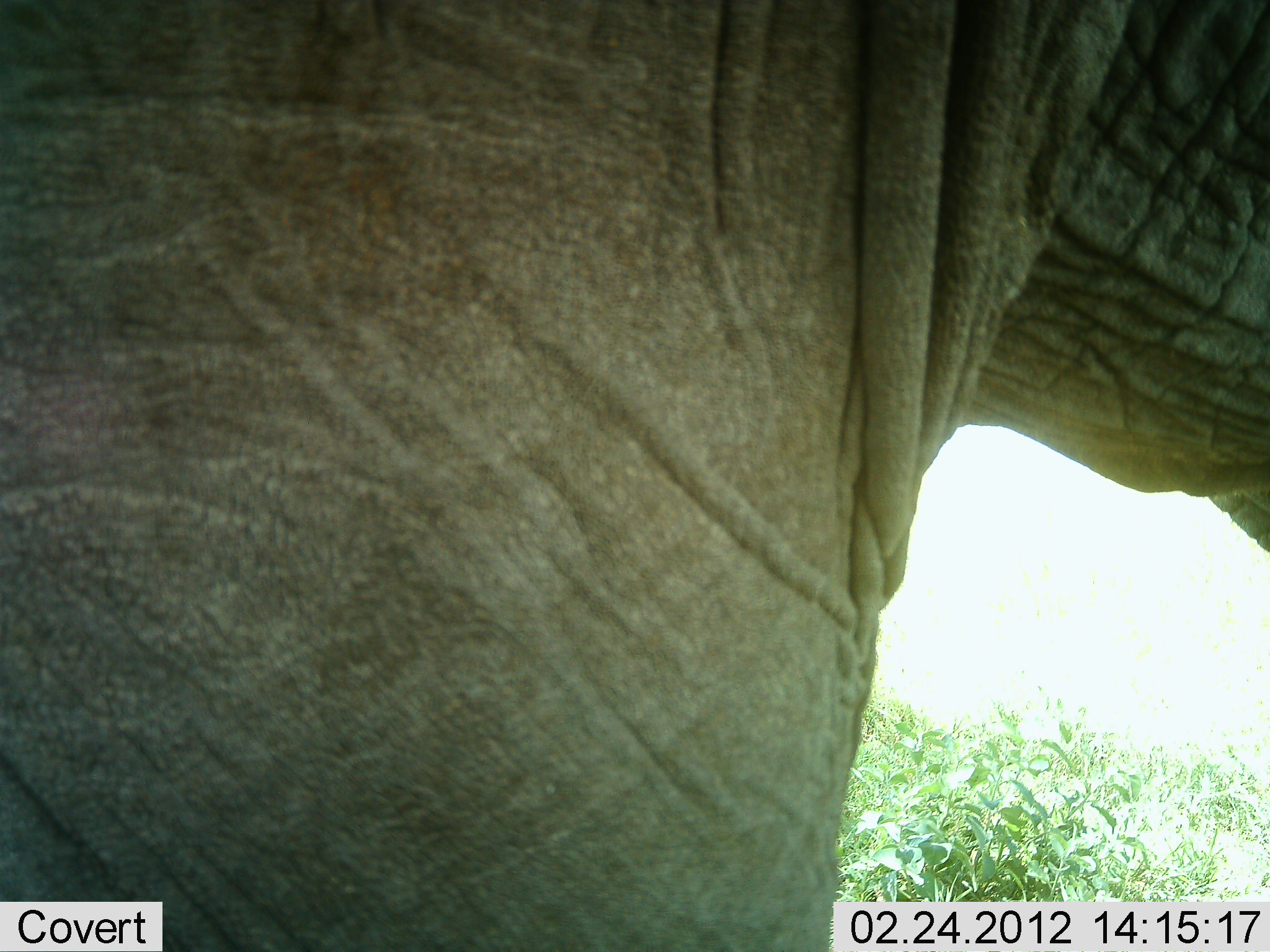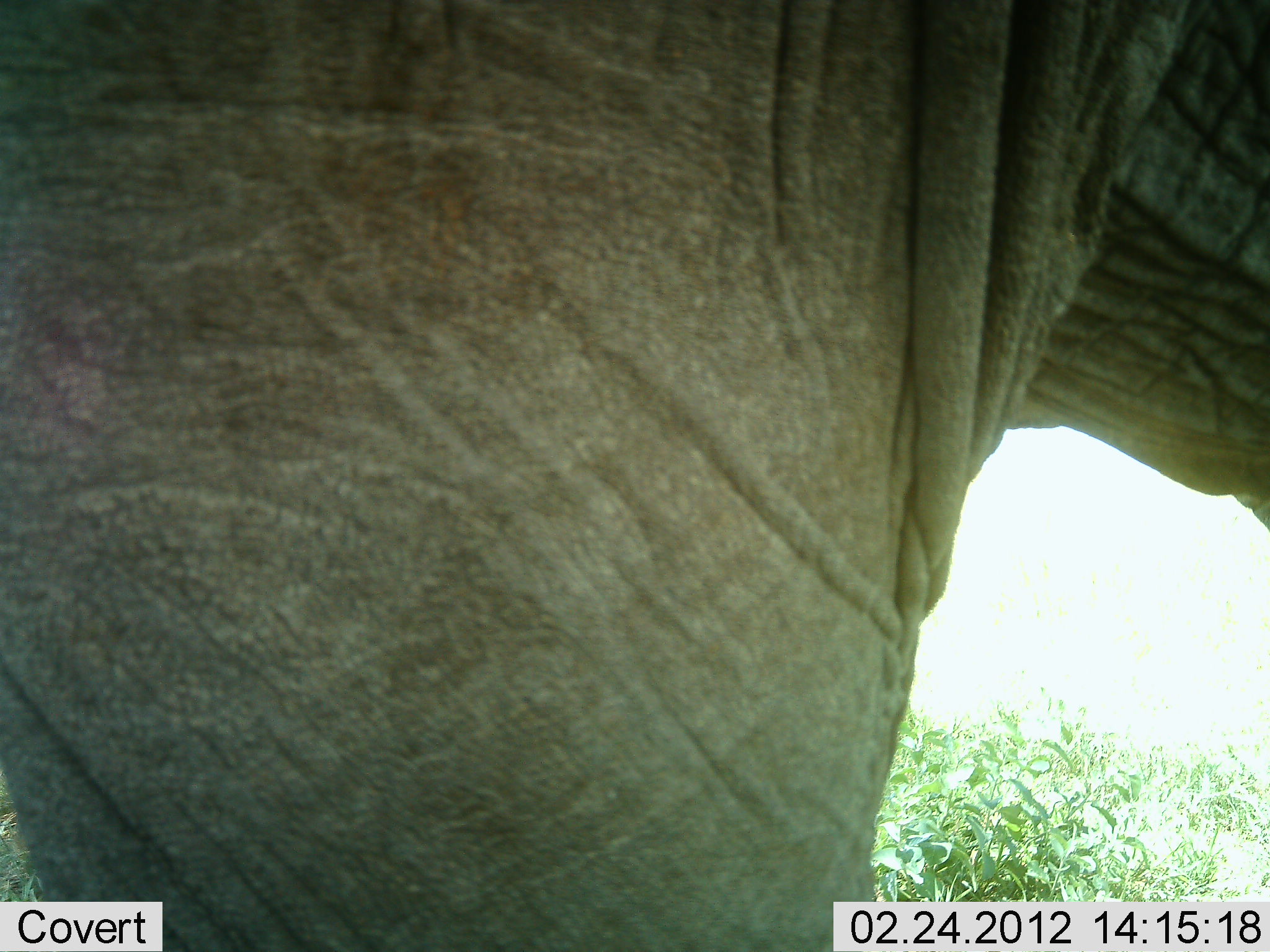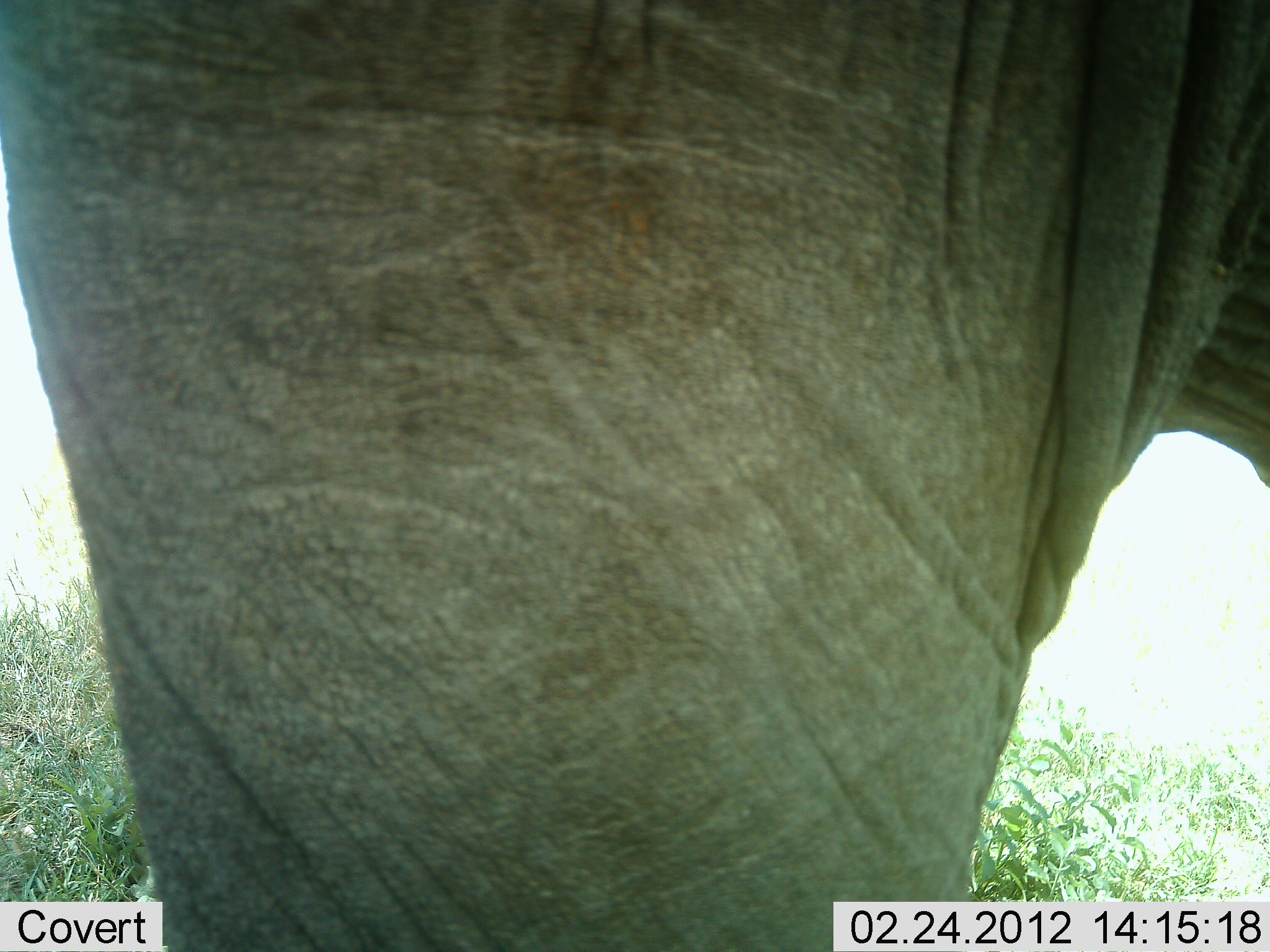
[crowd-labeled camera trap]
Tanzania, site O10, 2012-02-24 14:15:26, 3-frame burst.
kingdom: Animalia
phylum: Chordata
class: Mammalia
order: Proboscidea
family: Elephantidae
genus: Loxodonta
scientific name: Loxodonta africana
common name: african bush elephant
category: elephant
Elephant (african bush elephant) (Loxodonta africana), count 1. Behavior (volunteer vote fractions): standing 67%, resting 0%, moving 33%, interacting 0%. Young present (vote fraction): 0%. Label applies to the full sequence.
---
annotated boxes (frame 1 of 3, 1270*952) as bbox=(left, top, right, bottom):
animal: bbox=(1, 1, 1270, 952)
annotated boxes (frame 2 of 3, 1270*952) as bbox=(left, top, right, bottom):
animal: bbox=(1, 1, 1270, 952)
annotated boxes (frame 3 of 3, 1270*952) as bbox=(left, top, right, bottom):
animal: bbox=(1, 1, 1270, 952)